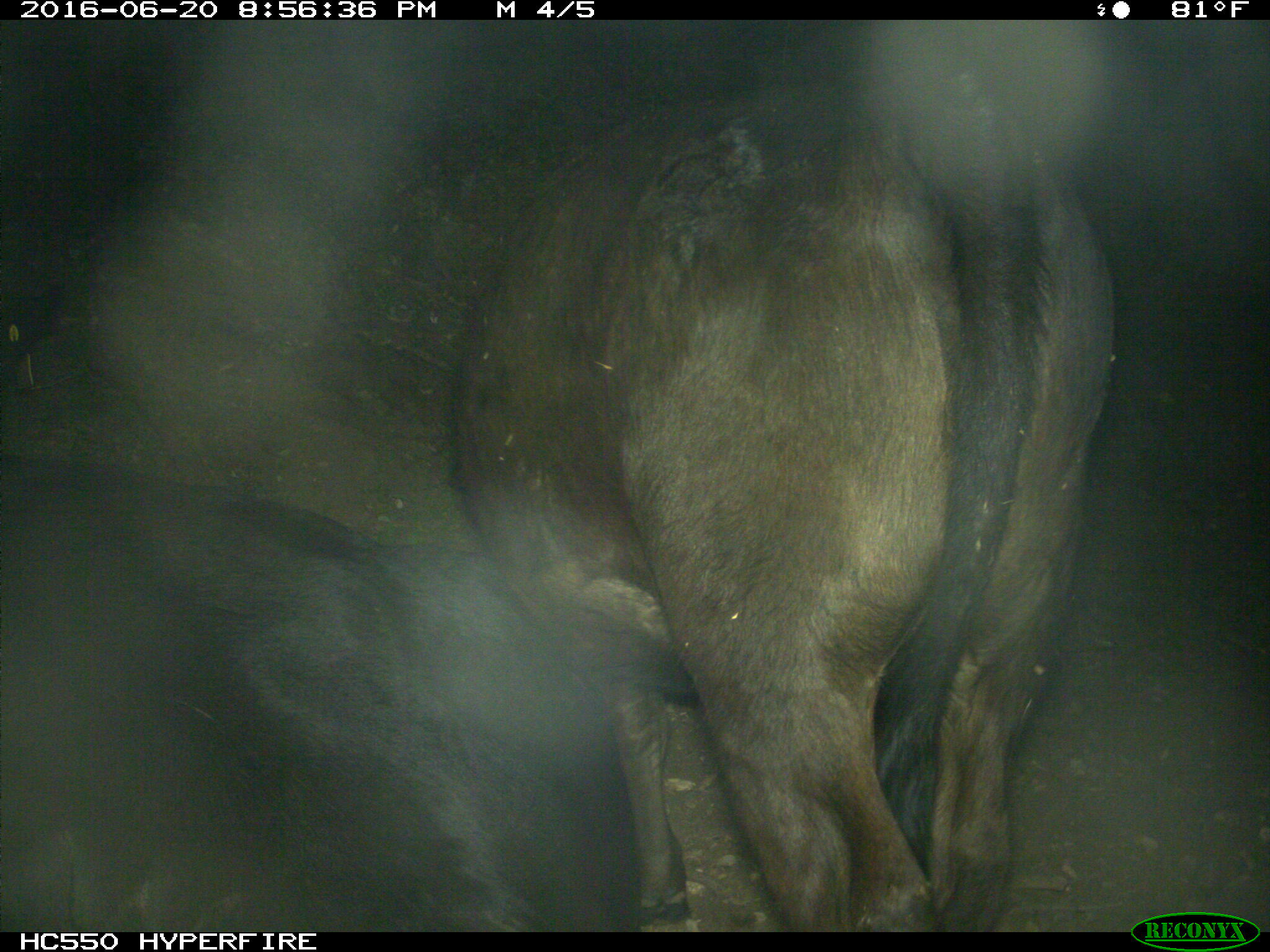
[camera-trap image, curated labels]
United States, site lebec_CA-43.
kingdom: Animalia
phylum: Chordata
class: Mammalia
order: Artiodactyla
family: Bovidae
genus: Bos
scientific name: Bos taurus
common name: domestic cow